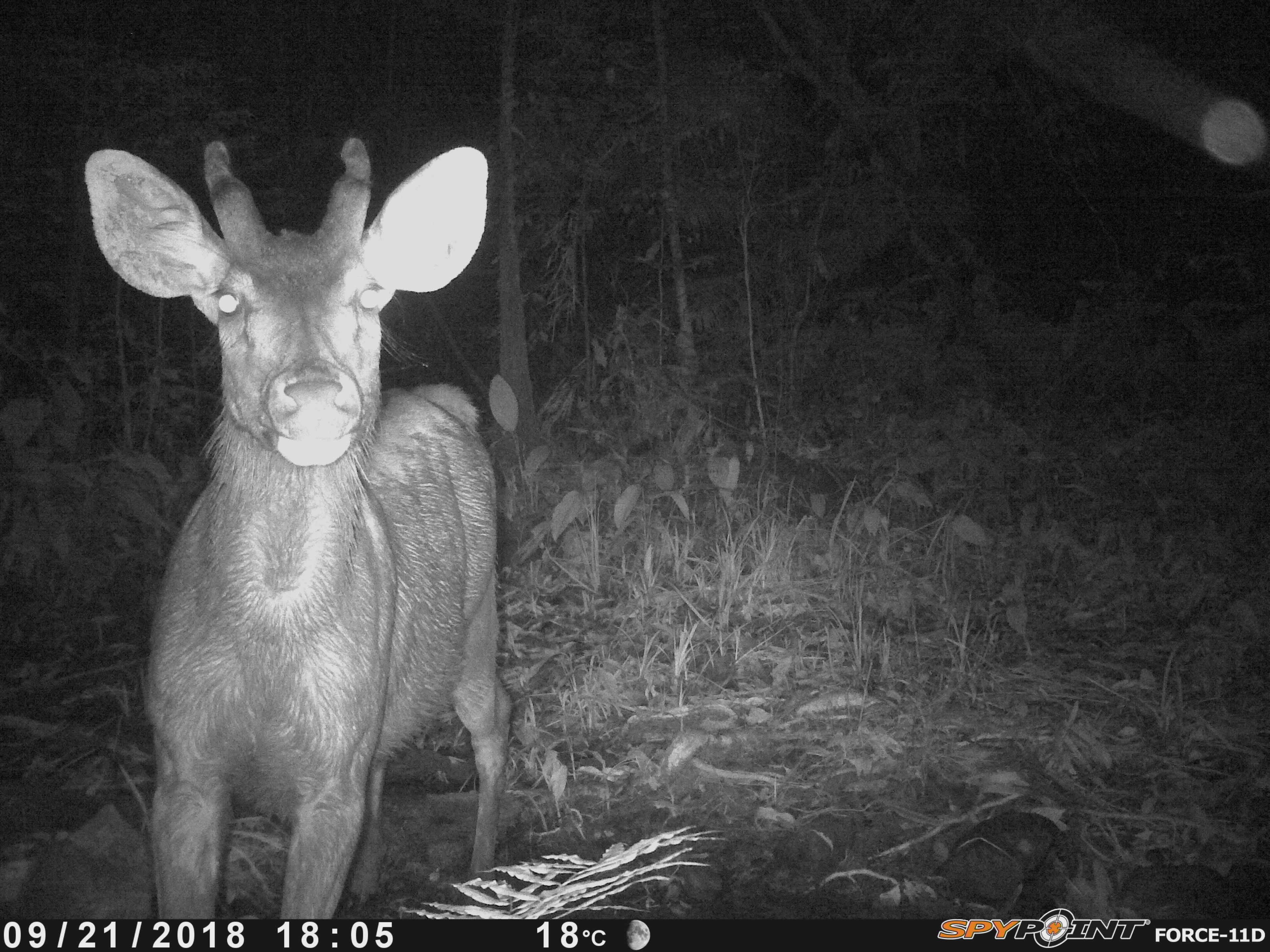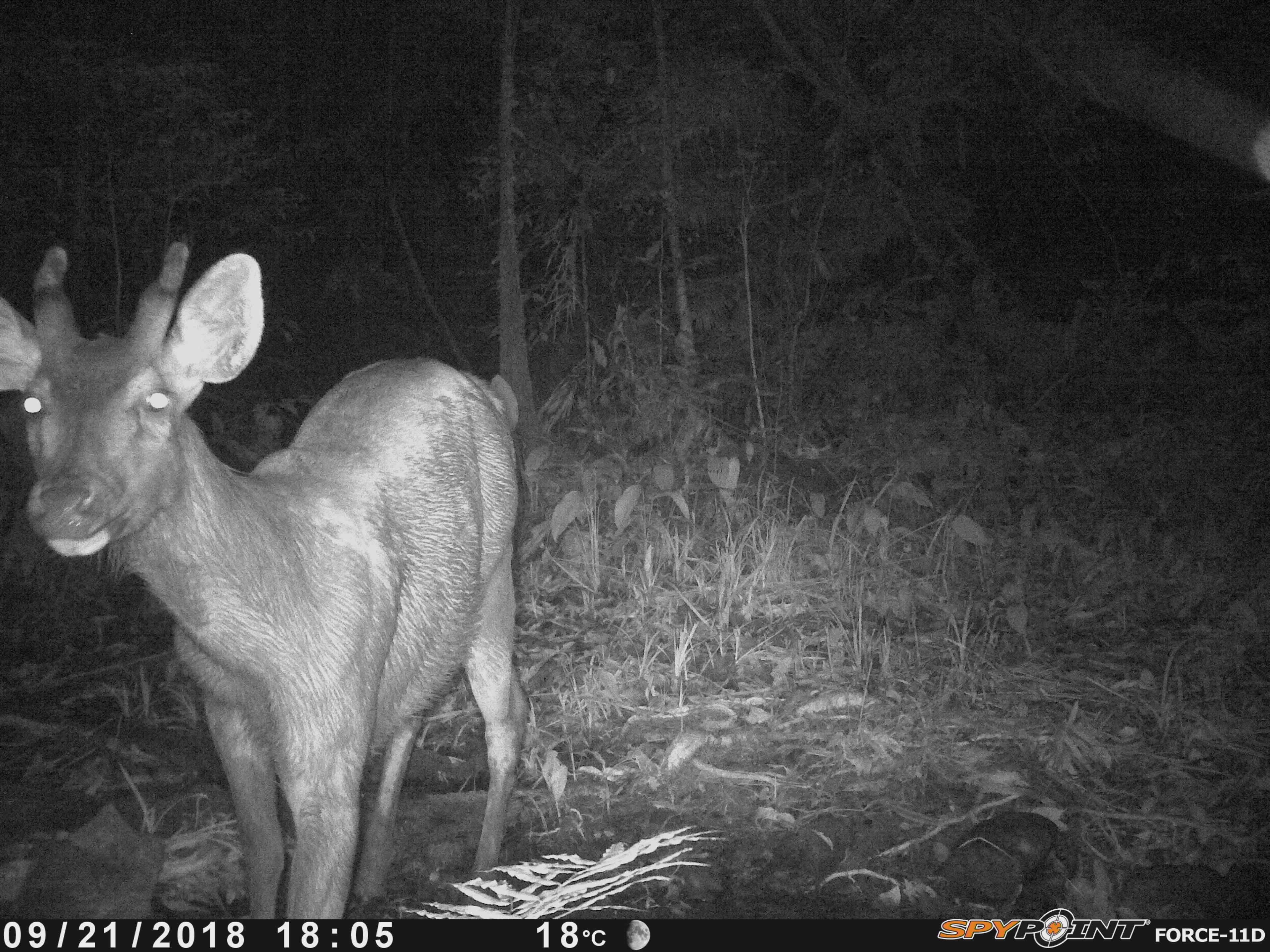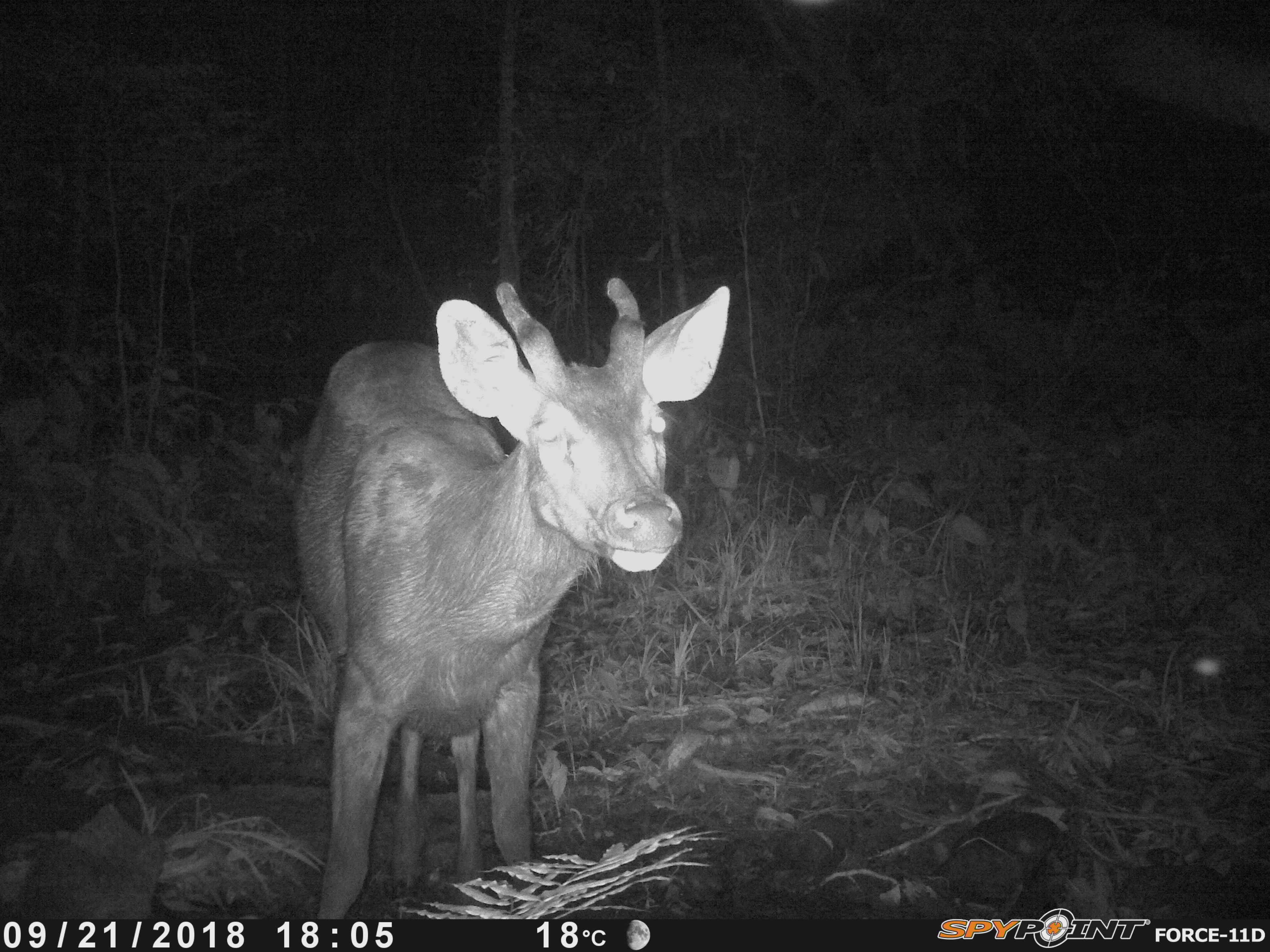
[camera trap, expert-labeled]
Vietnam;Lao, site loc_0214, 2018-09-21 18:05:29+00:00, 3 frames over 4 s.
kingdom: Animalia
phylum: Chordata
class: Mammalia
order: Artiodactyla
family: Cervidae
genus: Rusa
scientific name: Rusa unicolor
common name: sambar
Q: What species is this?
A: Sambar (Rusa unicolor).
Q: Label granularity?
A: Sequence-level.